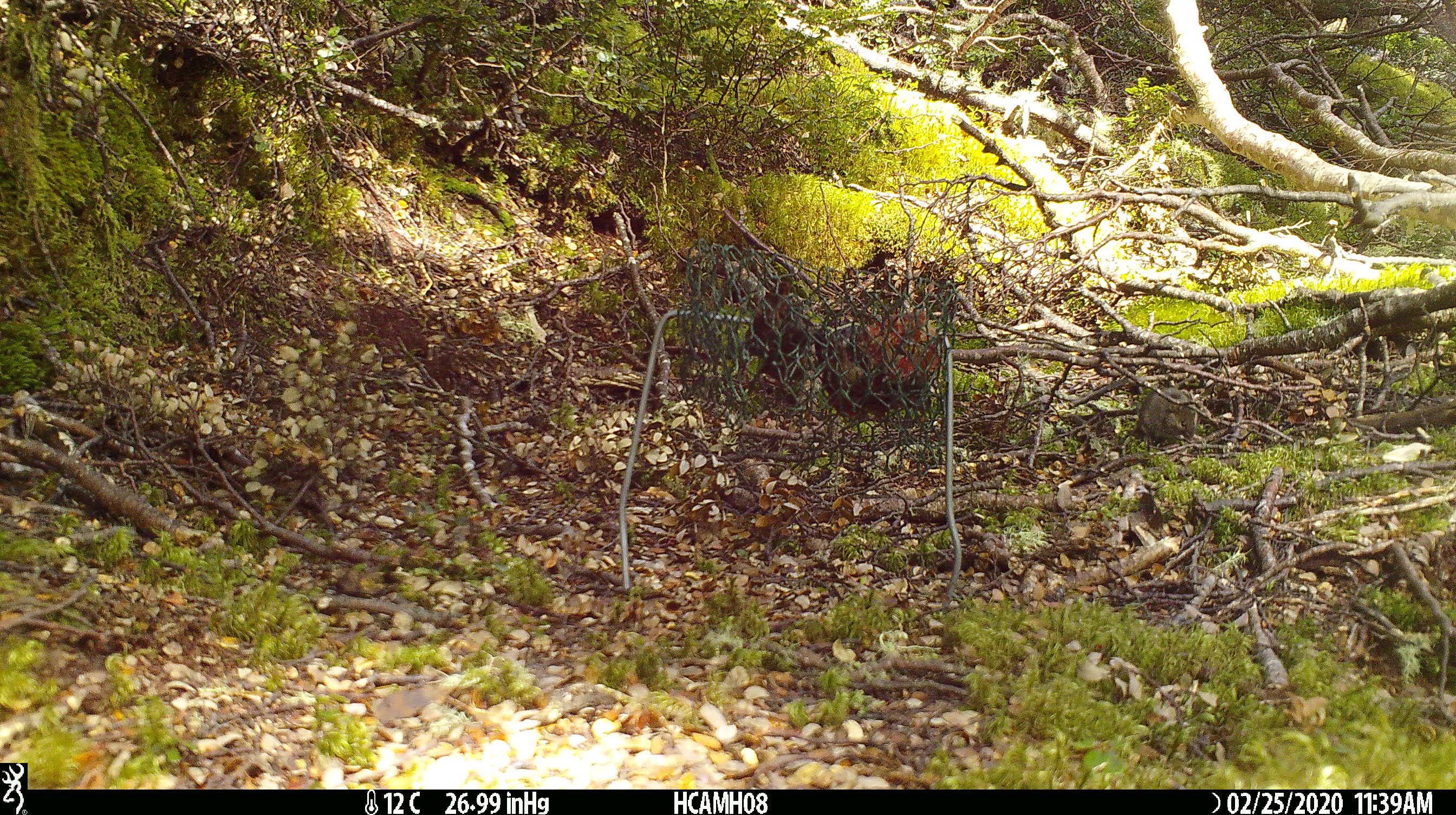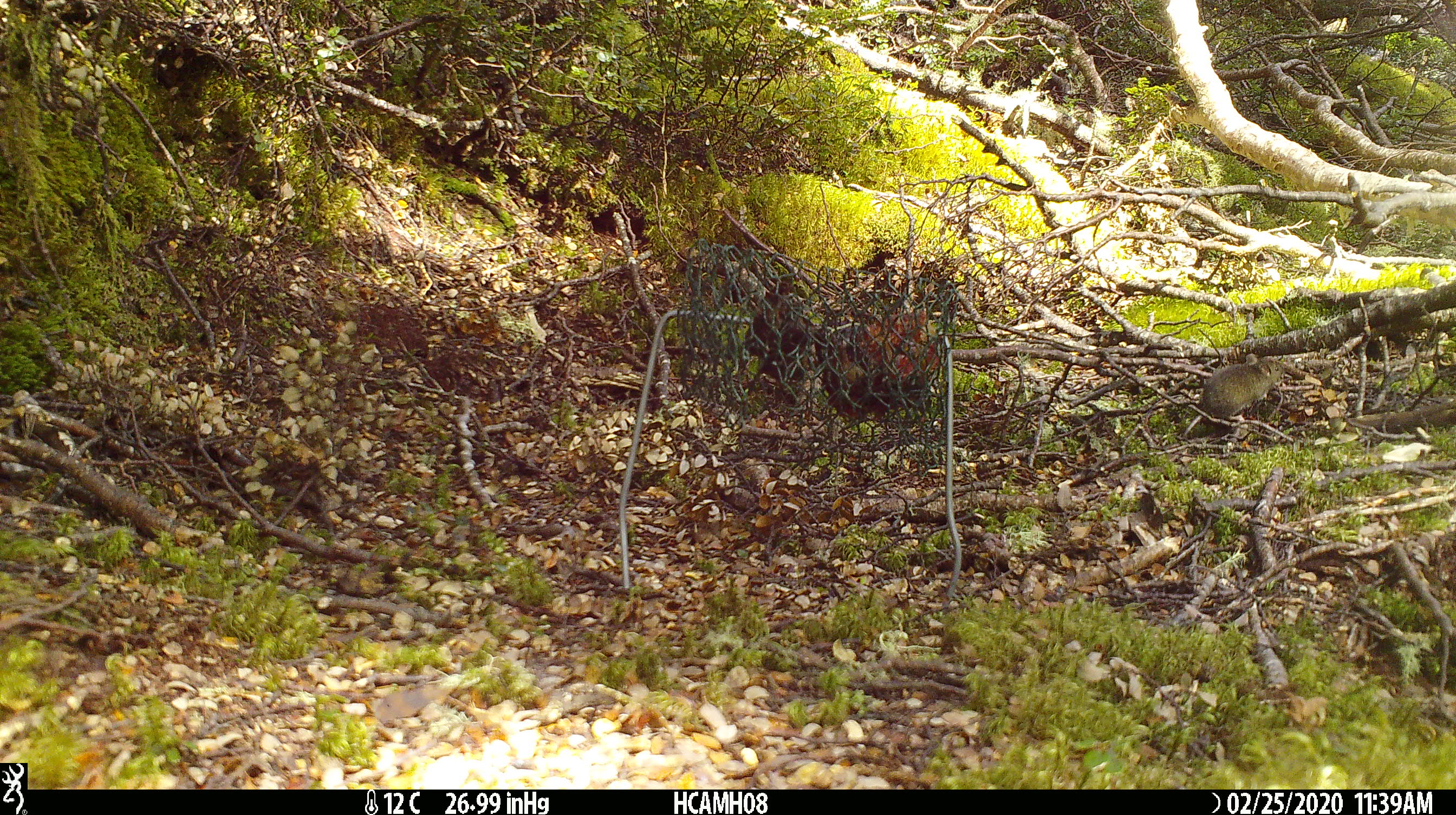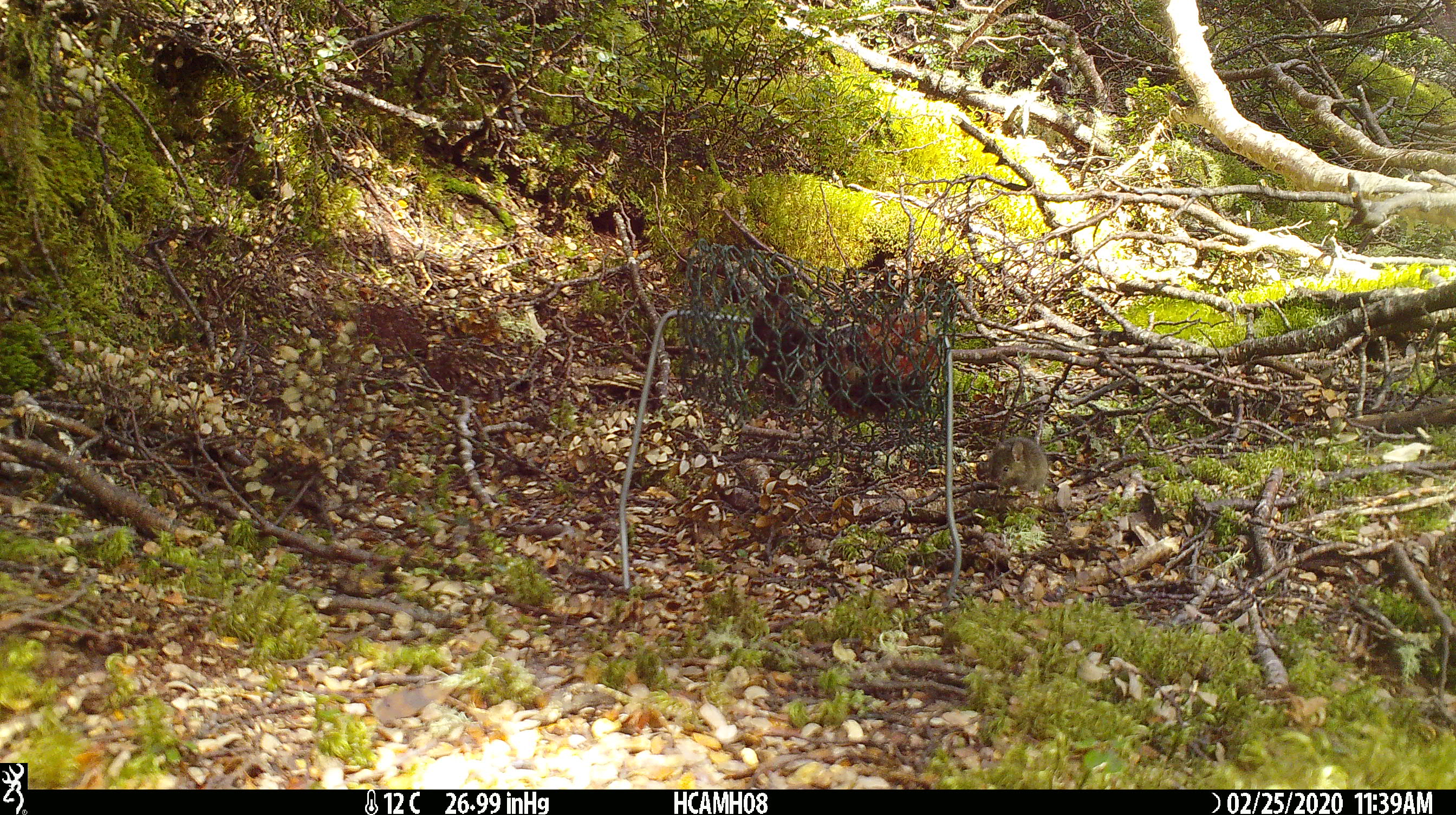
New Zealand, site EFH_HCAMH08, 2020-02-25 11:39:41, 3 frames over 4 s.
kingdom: Animalia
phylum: Chordata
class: Mammalia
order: Rodentia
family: Muridae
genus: Mus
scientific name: Mus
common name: mouse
Mouse (Mus).